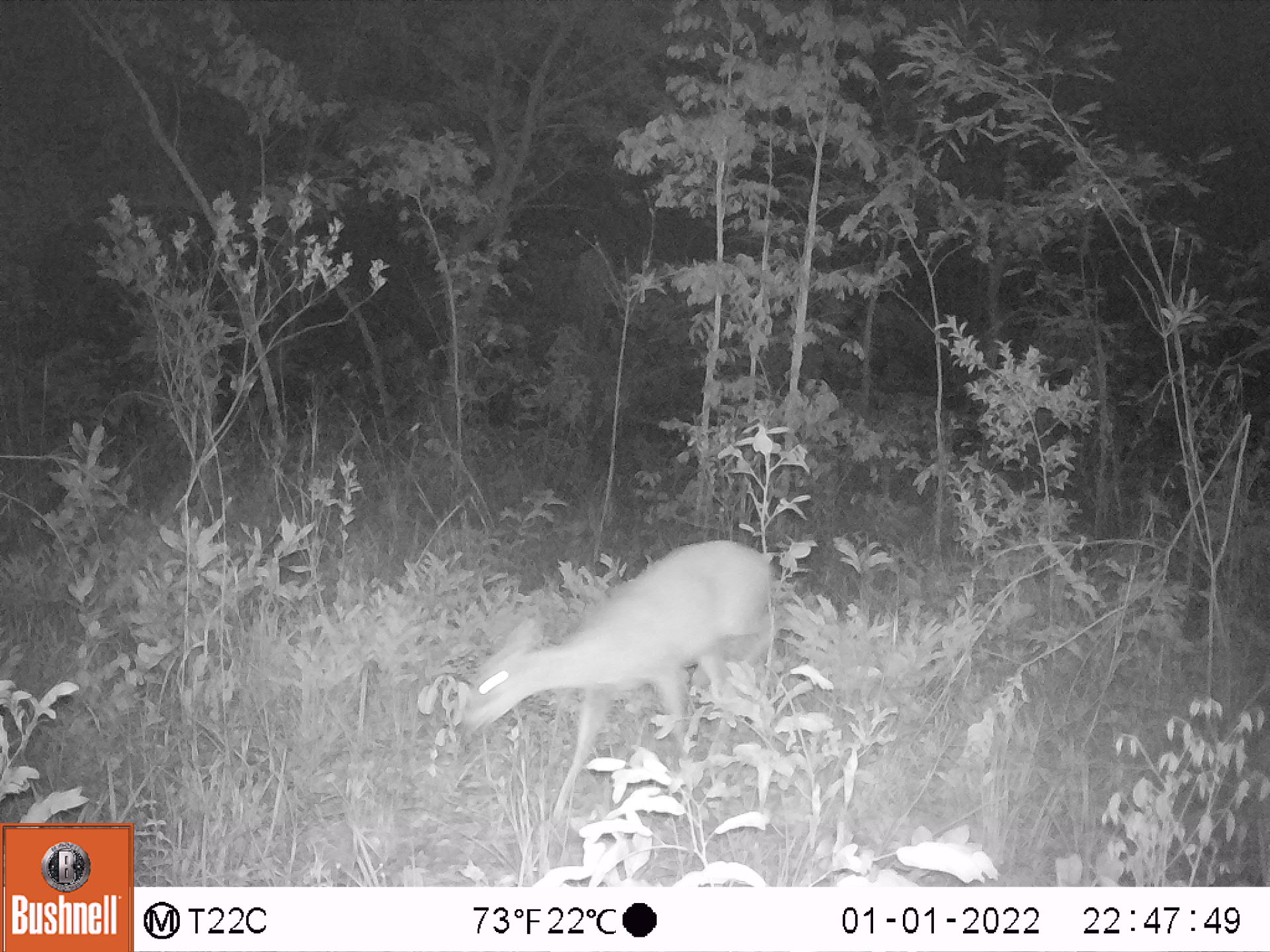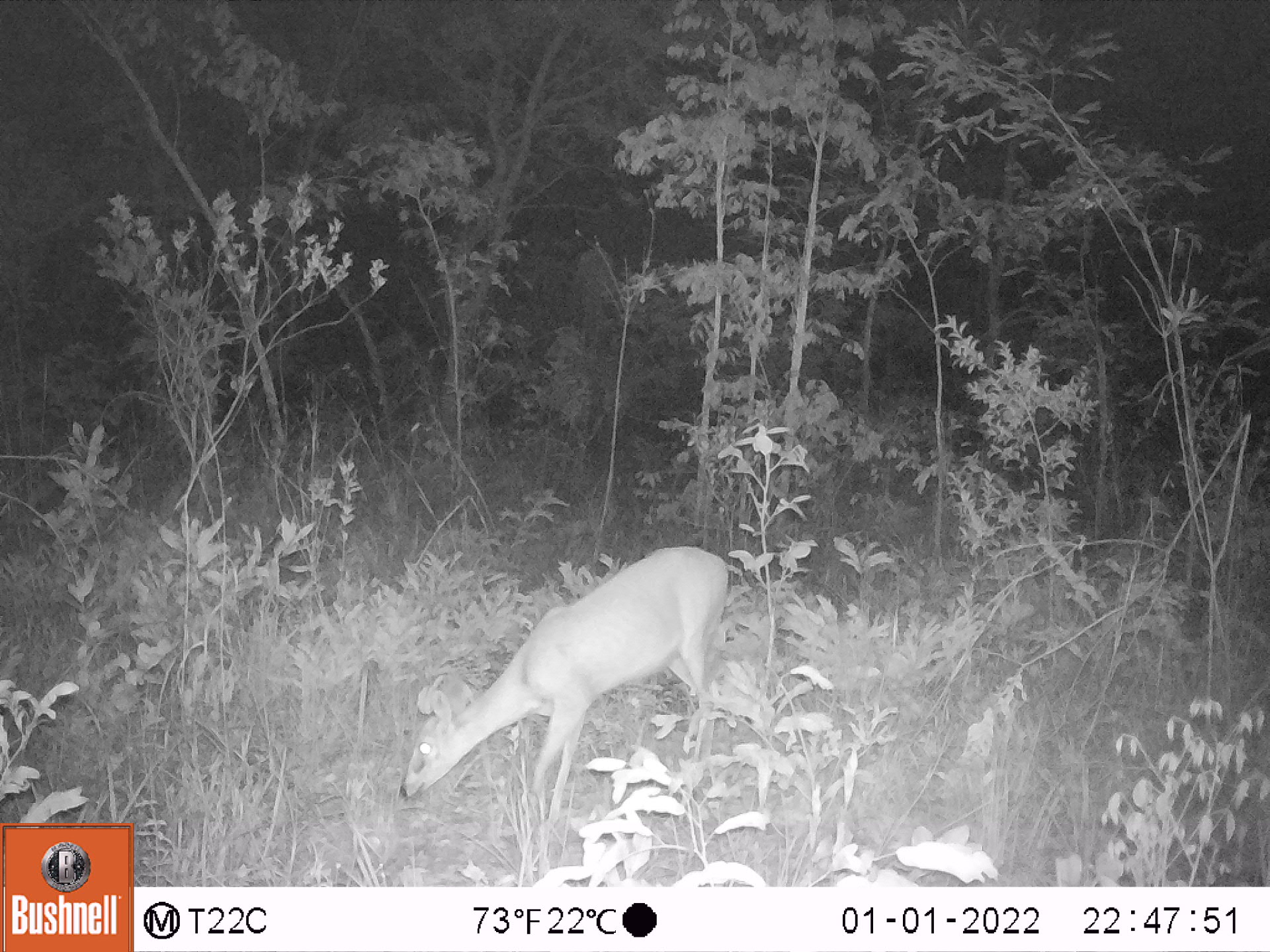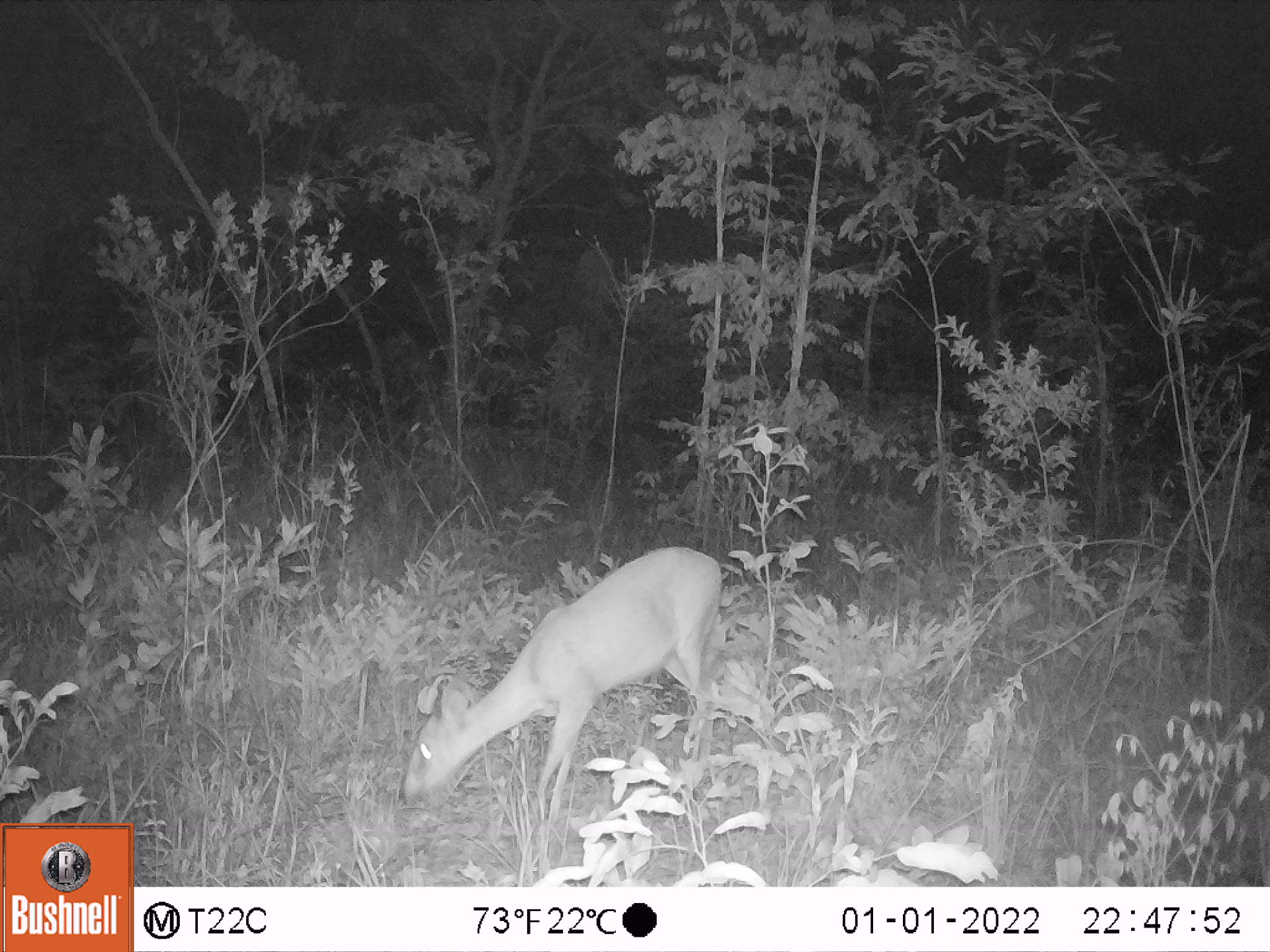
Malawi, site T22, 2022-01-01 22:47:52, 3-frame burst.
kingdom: Animalia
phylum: Chordata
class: Mammalia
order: Artiodactyla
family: Bovidae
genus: Sylvicapra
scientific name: Sylvicapra grimmia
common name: common duiker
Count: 1.